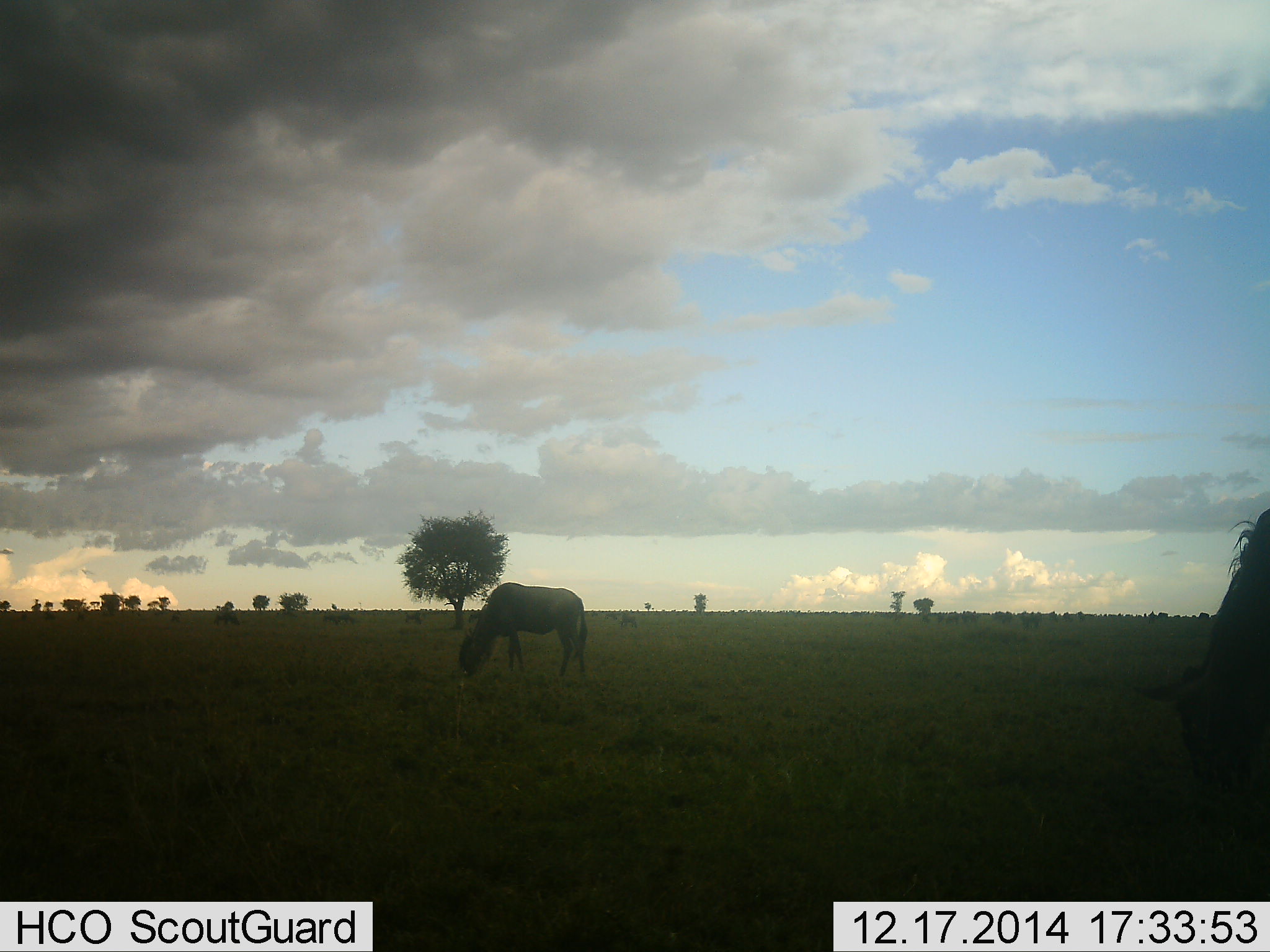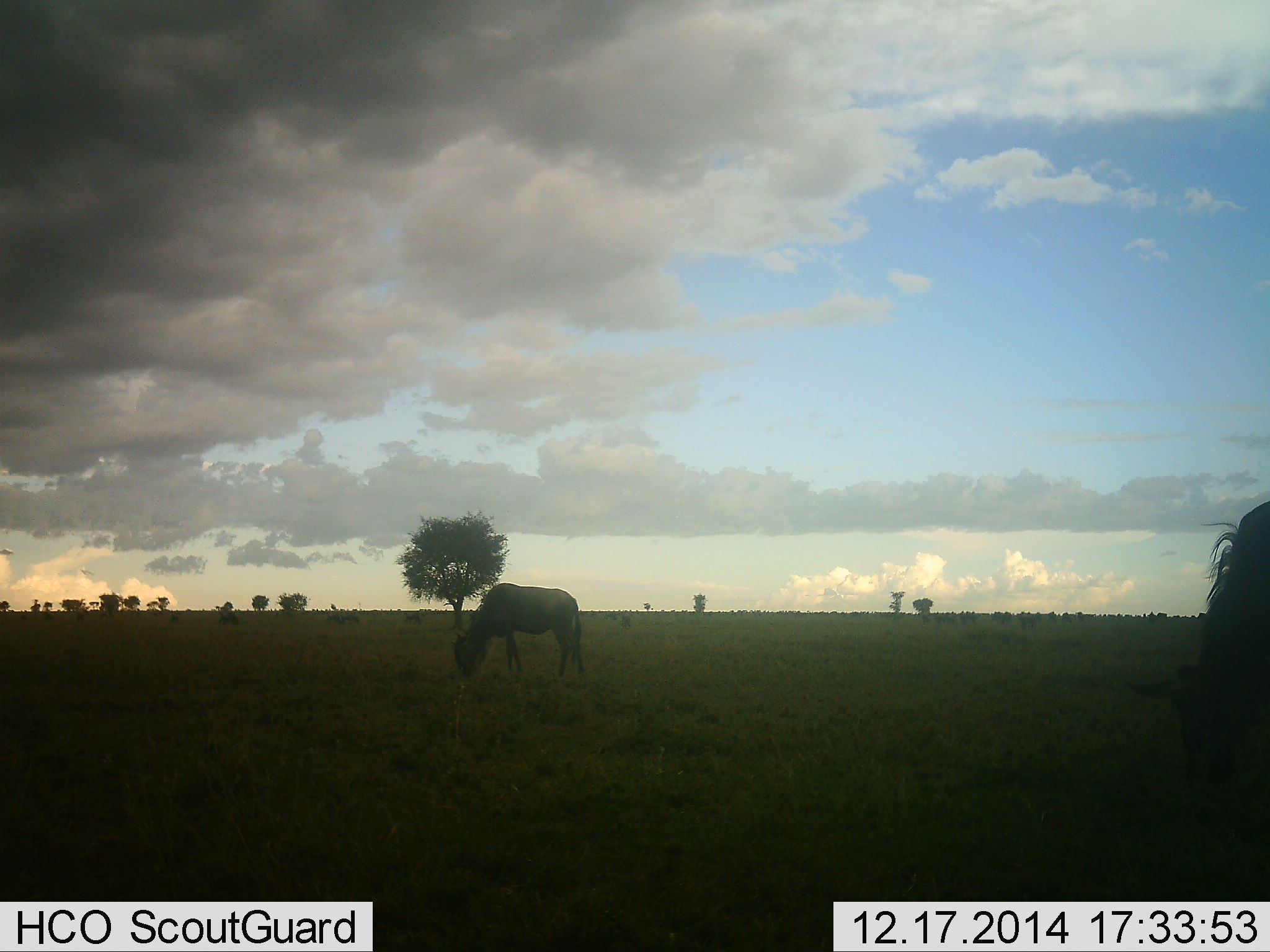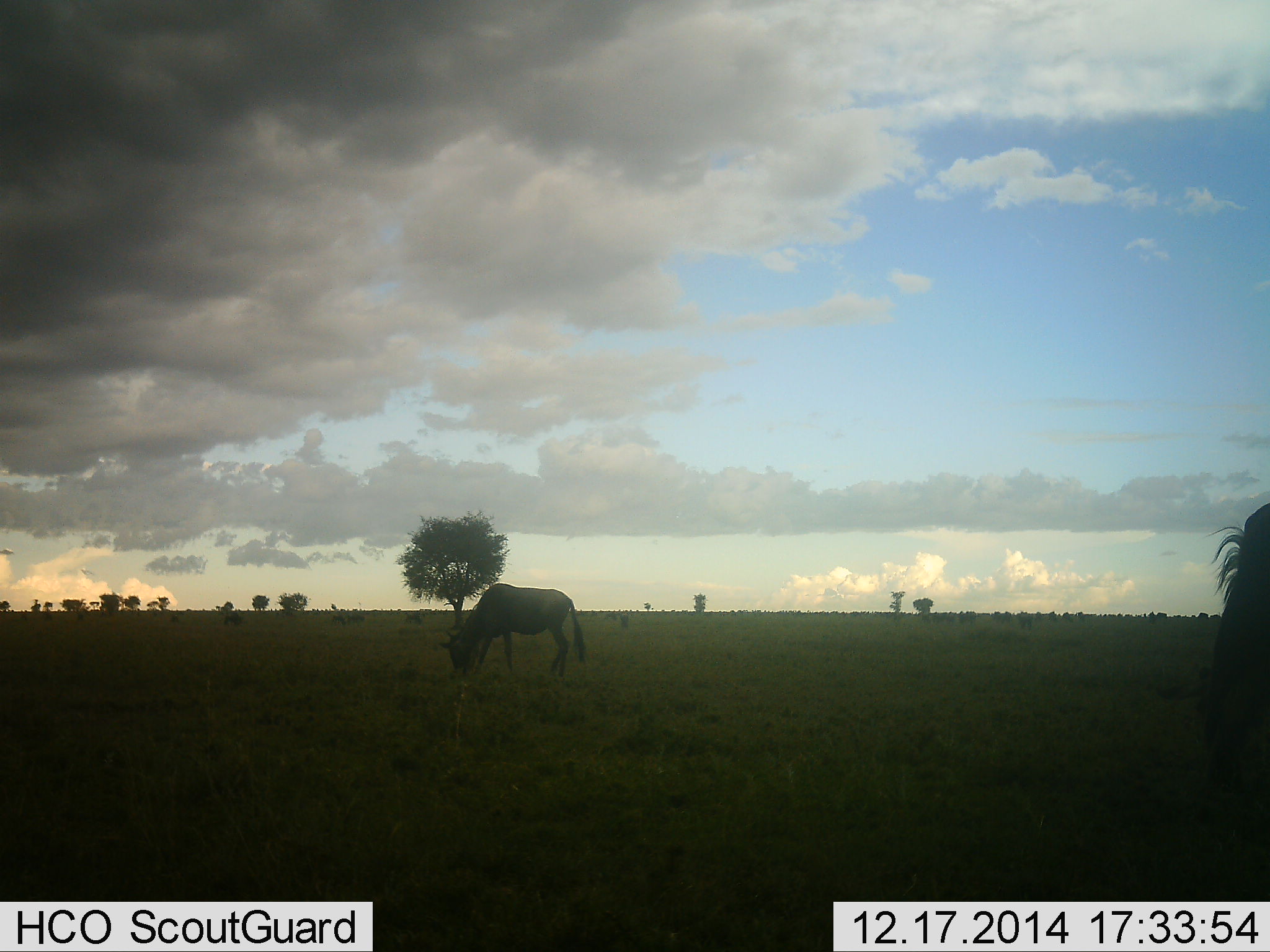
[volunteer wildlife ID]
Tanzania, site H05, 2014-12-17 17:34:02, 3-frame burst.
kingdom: Animalia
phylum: Chordata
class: Mammalia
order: Artiodactyla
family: Bovidae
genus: Connochaetes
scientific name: Connochaetes taurinus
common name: blue wildebeest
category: wildebeest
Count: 2.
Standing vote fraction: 20%.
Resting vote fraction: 0%.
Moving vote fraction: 0%.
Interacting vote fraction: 0%.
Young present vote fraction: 0%.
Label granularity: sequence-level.